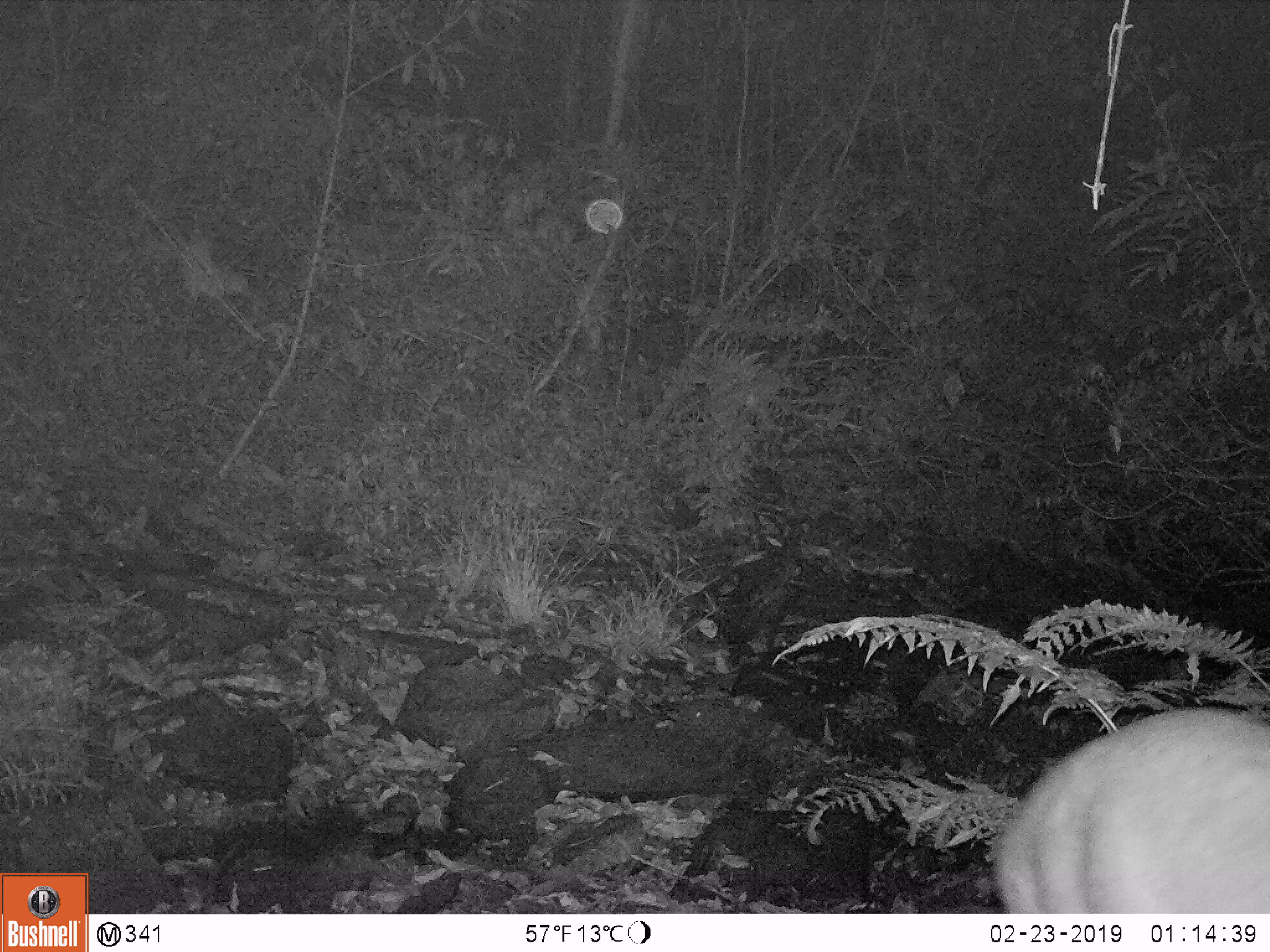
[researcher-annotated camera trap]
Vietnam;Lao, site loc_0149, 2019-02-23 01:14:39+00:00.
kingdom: Animalia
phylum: Chordata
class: Mammalia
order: Artiodactyla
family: Cervidae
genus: Muntiacus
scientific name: Muntiacus rooseveltorum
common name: roosevelt's muntjac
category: roosevelts muntjac group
Roosevelts muntjac group (roosevelt's muntjac) (Muntiacus rooseveltorum). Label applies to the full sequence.